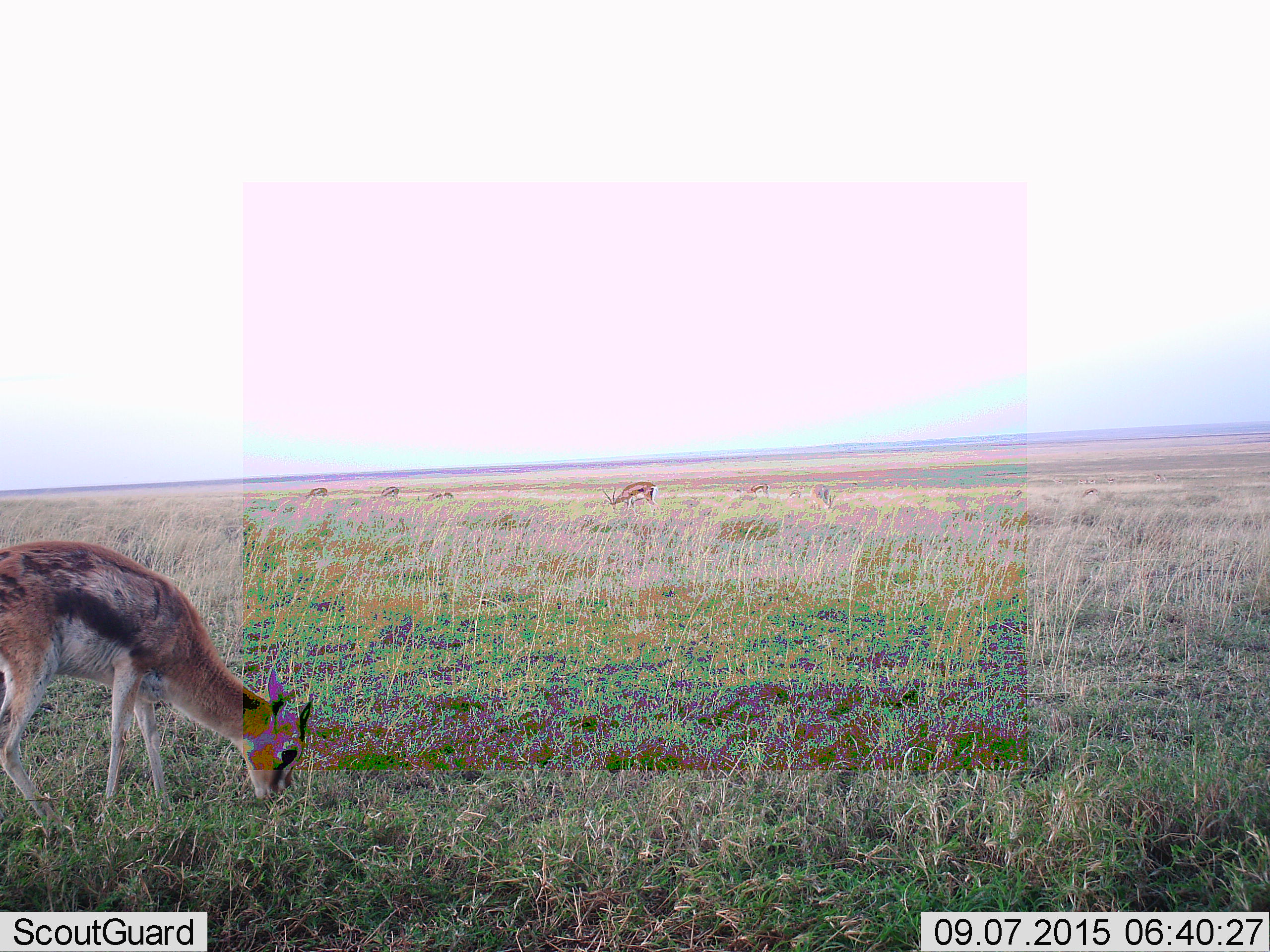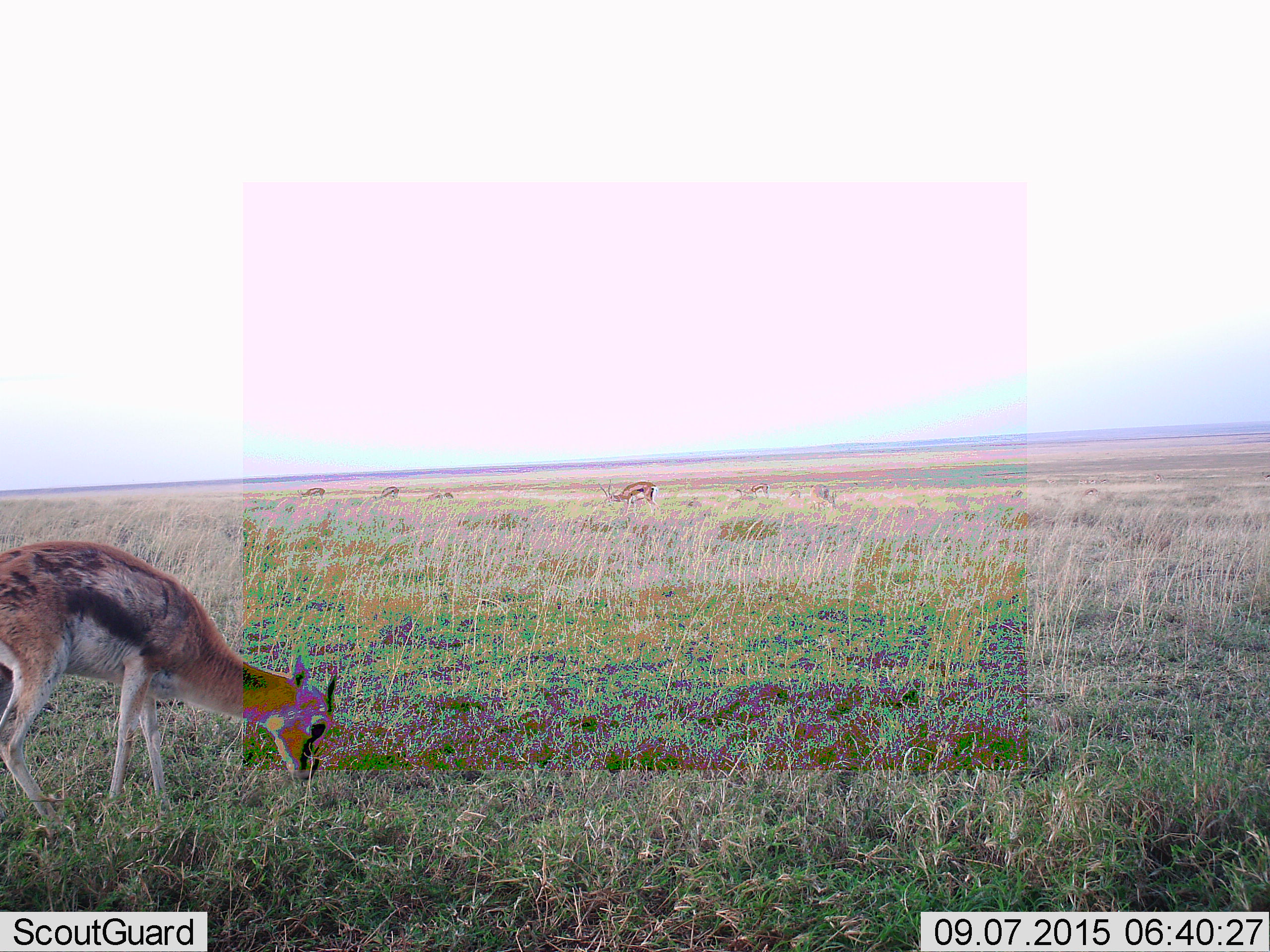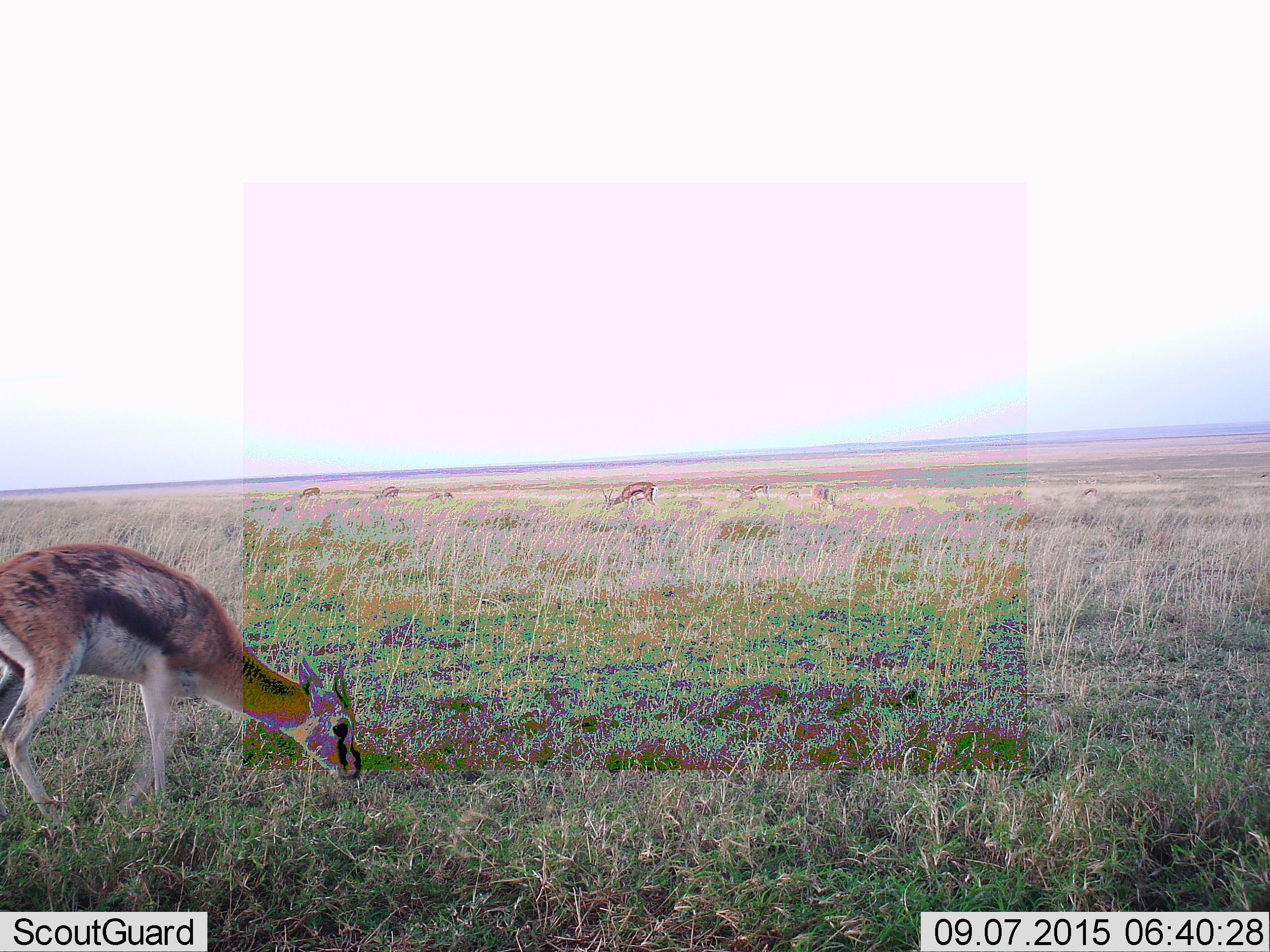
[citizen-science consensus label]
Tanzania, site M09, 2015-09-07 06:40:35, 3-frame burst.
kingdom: Animalia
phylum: Chordata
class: Mammalia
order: Artiodactyla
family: Bovidae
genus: Eudorcas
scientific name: Eudorcas thomsonii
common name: thomson's gazelle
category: gazellethomsons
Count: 9.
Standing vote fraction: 33%.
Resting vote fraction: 11%.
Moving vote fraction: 33%.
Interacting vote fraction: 0%.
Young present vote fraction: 22%.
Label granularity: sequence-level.